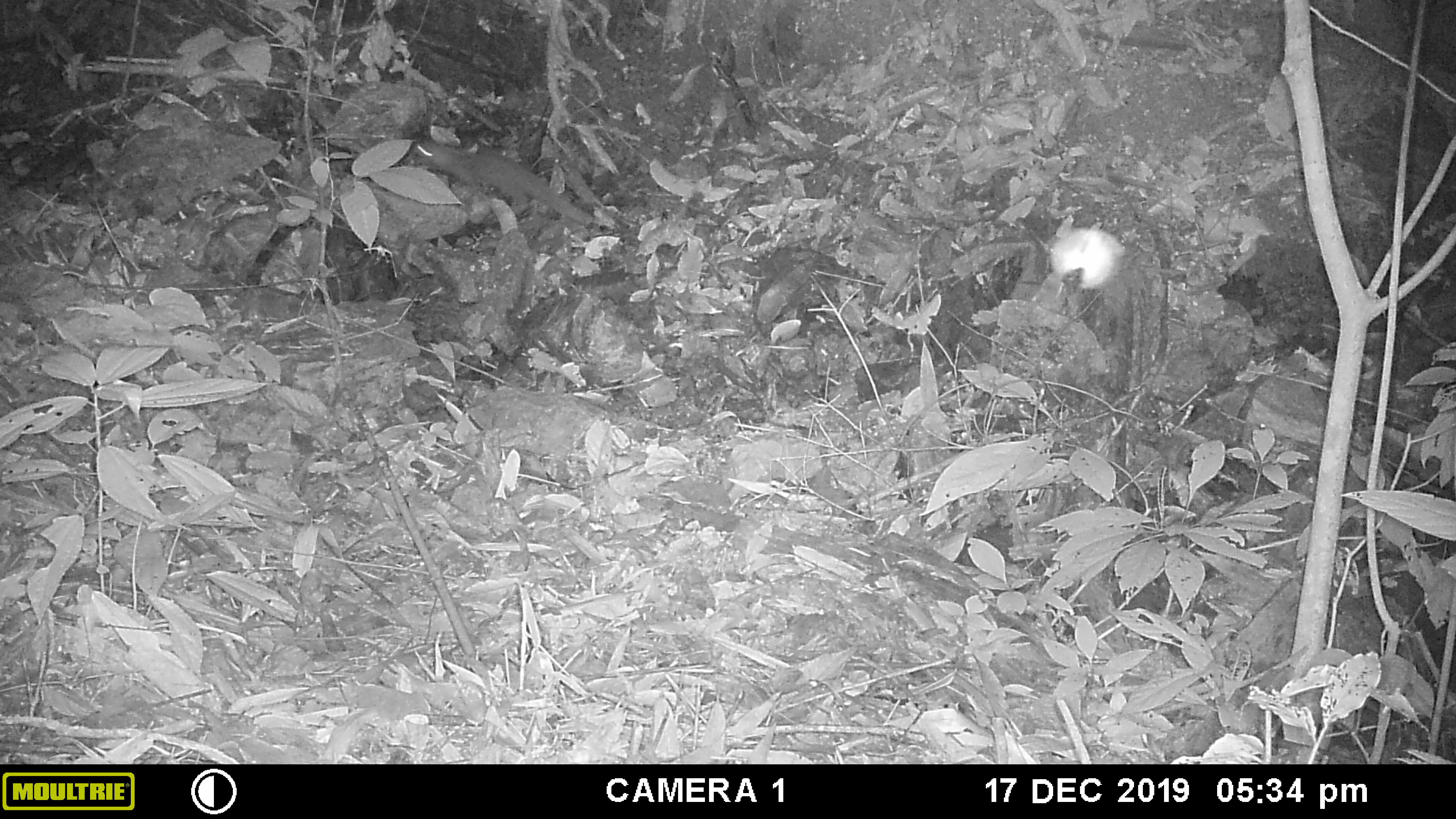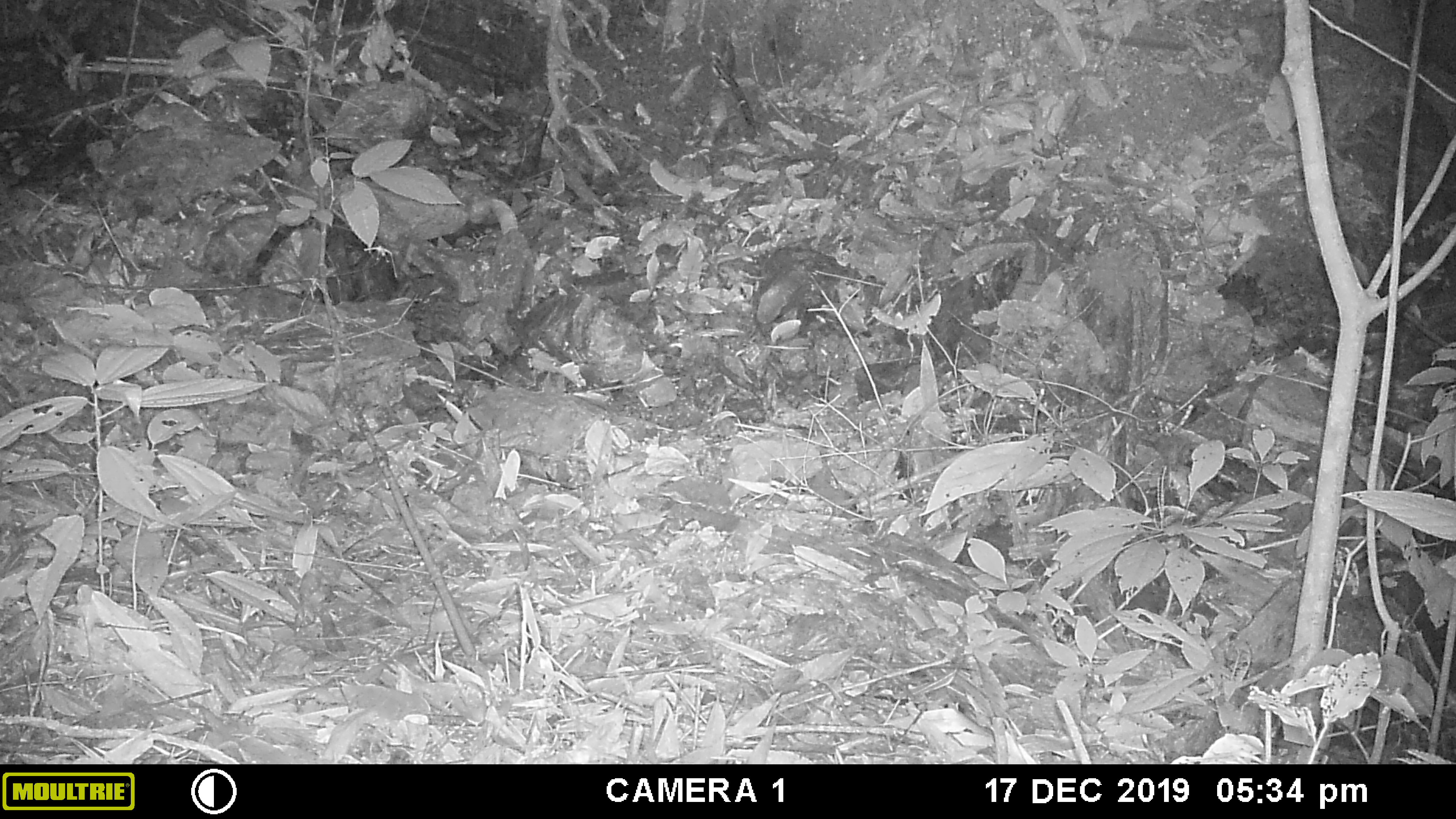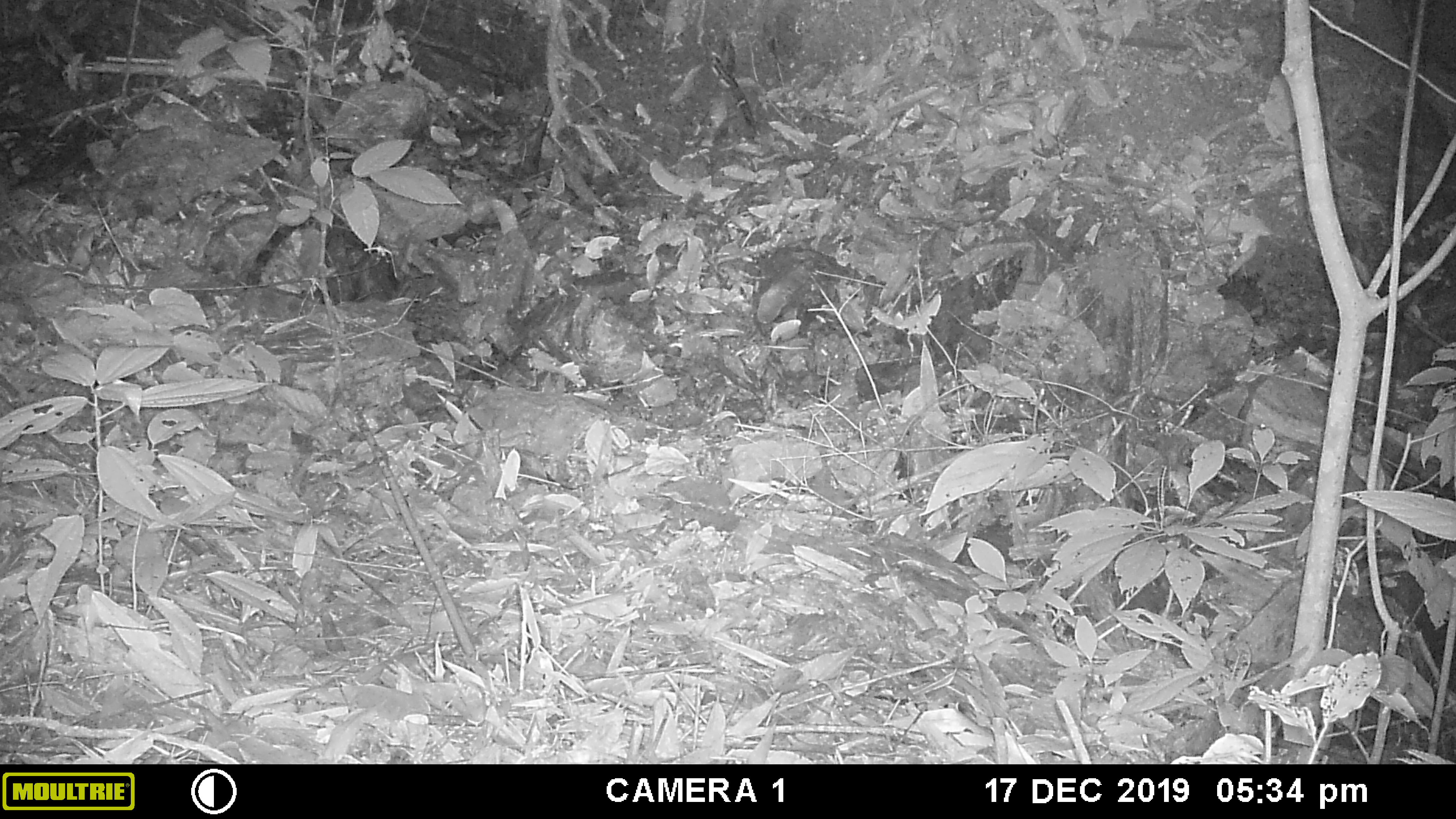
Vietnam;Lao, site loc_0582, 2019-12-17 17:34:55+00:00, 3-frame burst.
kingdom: Animalia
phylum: Chordata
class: Mammalia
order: Carnivora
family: Mustelidae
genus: Melogale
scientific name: Melogale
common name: ferret badger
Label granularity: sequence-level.